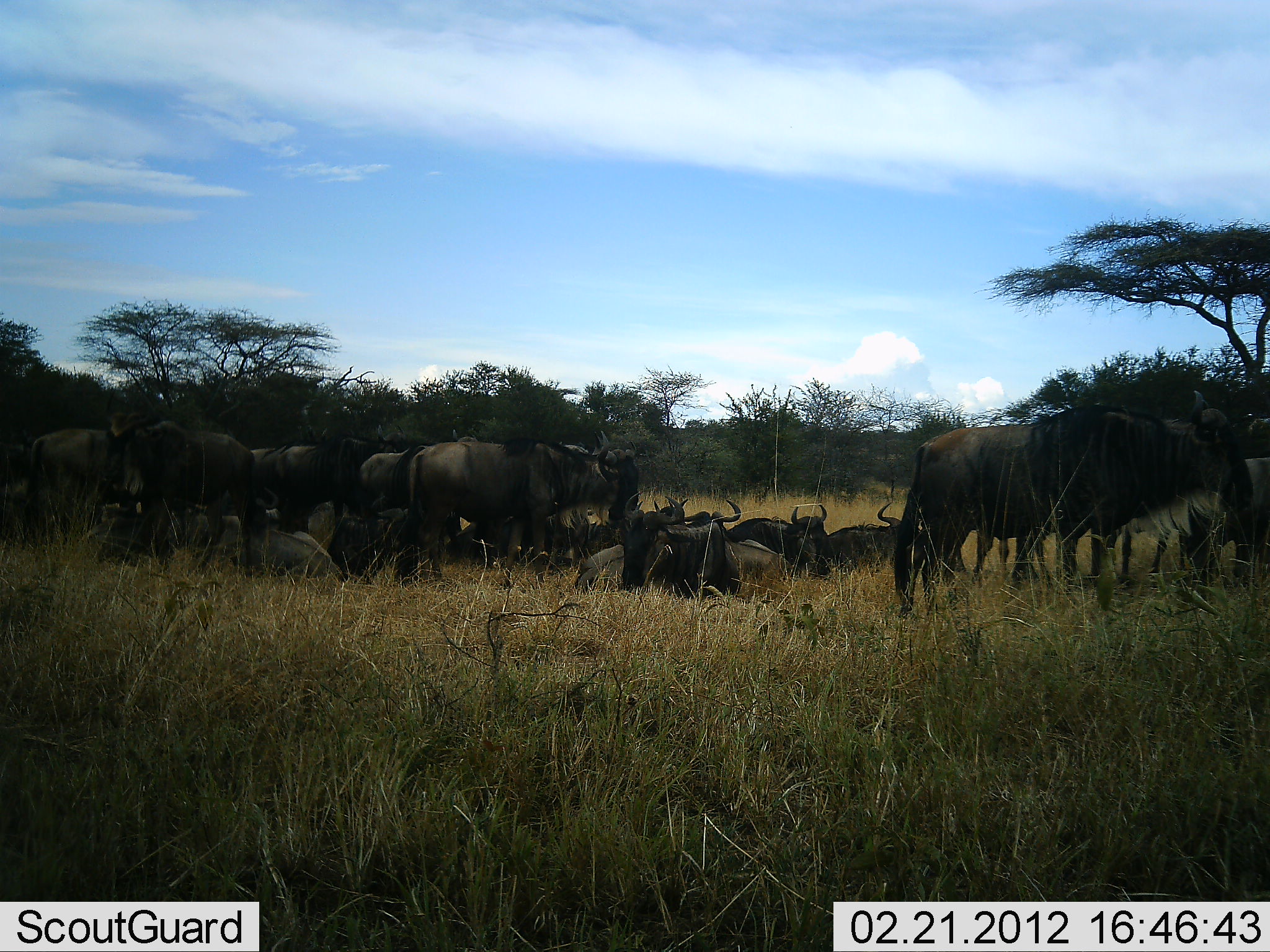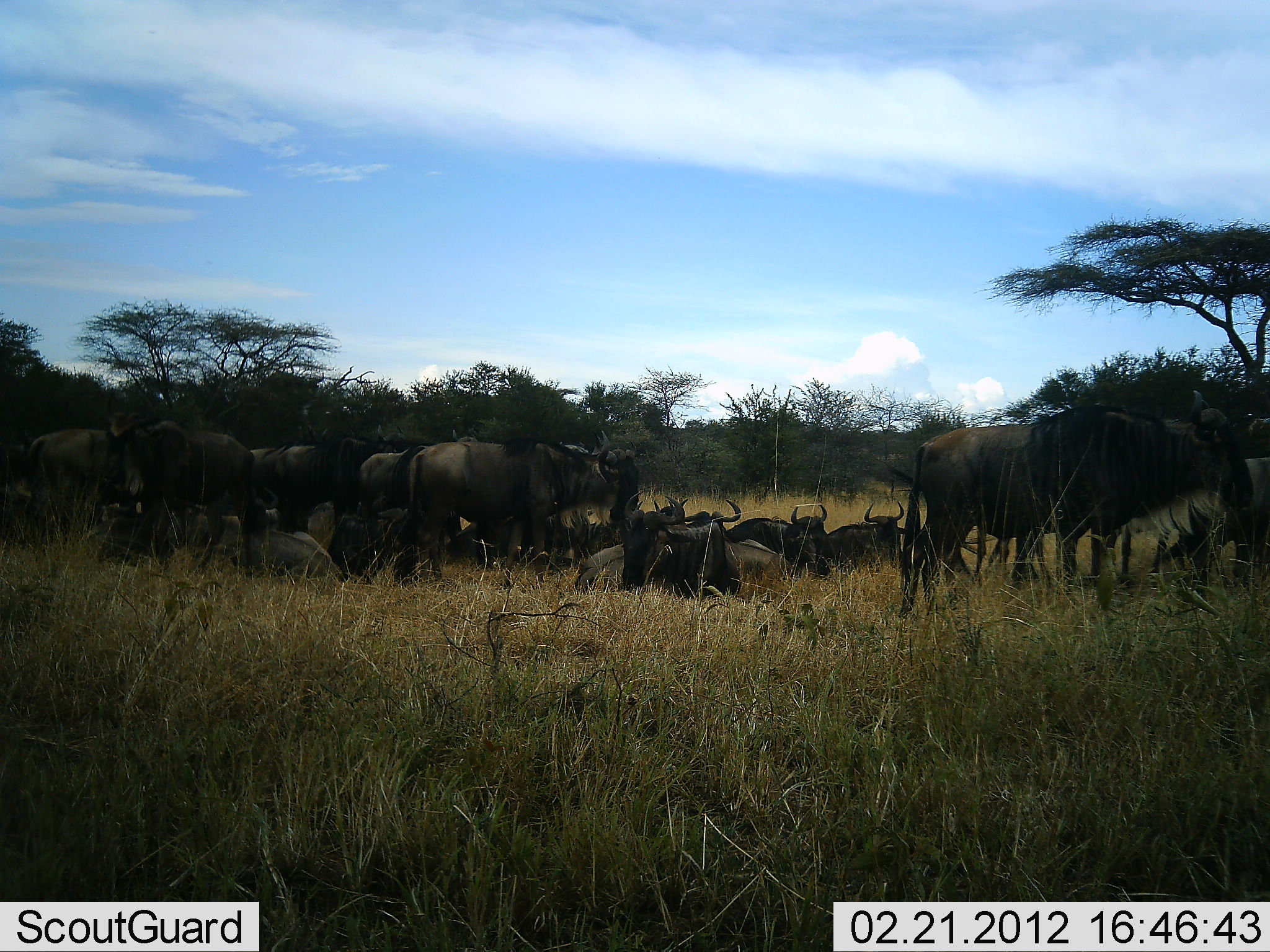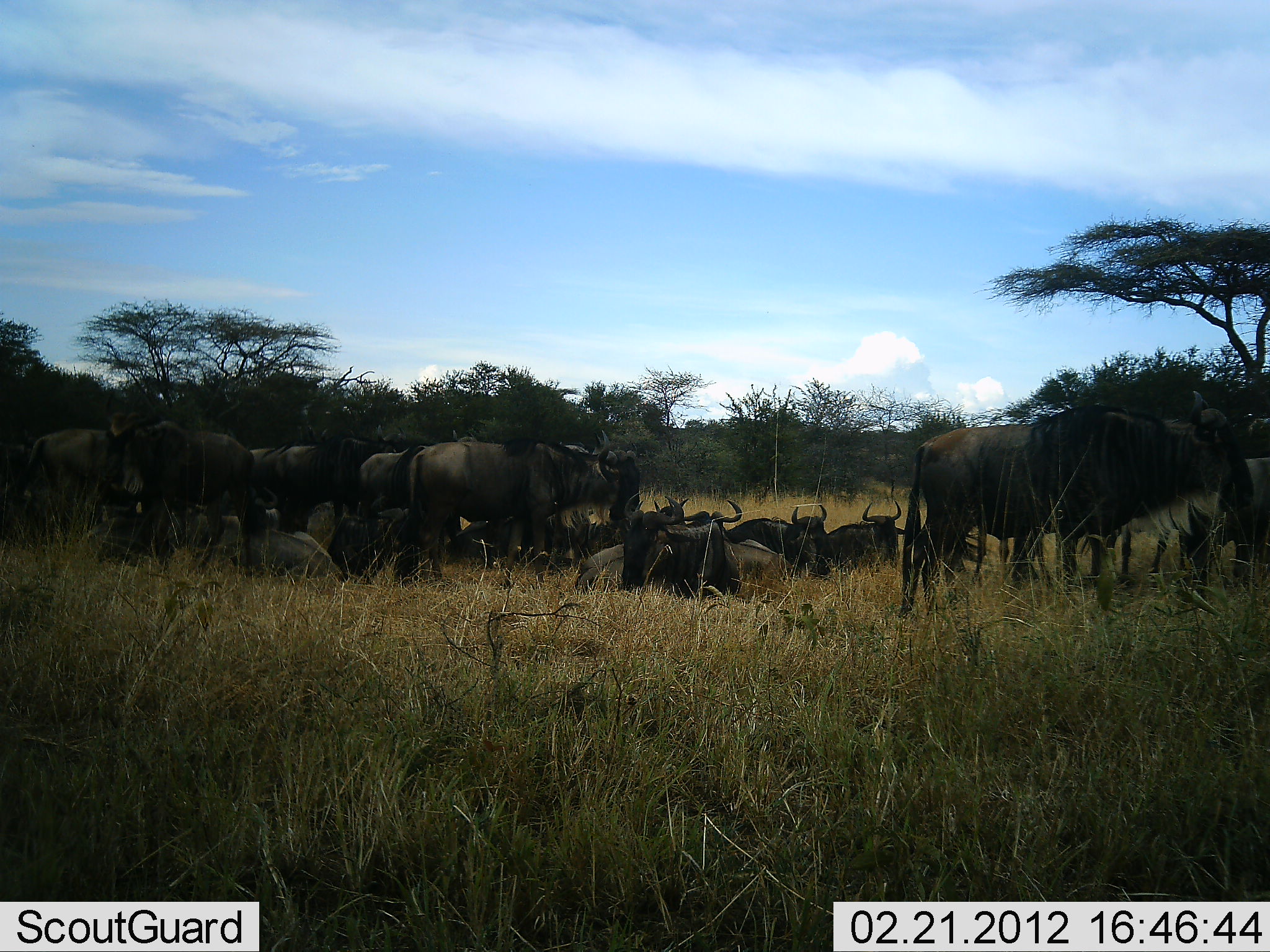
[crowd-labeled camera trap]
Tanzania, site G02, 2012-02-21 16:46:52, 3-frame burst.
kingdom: Animalia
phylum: Chordata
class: Mammalia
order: Artiodactyla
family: Bovidae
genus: Connochaetes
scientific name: Connochaetes taurinus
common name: blue wildebeest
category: wildebeest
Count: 11-50.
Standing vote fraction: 82%.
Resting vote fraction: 86%.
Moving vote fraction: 14%.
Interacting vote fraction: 23%.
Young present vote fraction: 5%.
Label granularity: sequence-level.